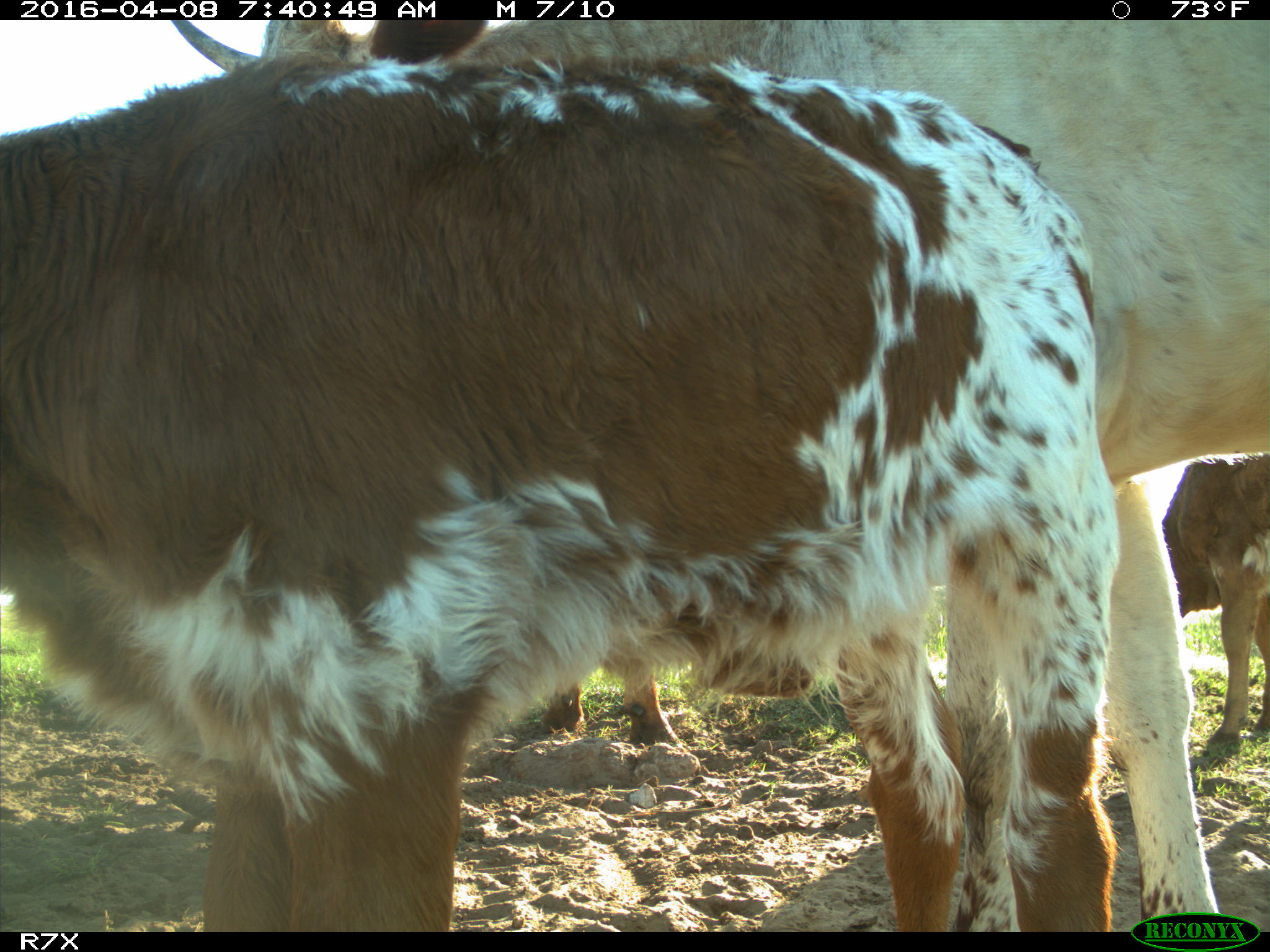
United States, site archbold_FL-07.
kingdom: Animalia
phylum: Chordata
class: Mammalia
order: Artiodactyla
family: Bovidae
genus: Bos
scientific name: Bos taurus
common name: domestic cow